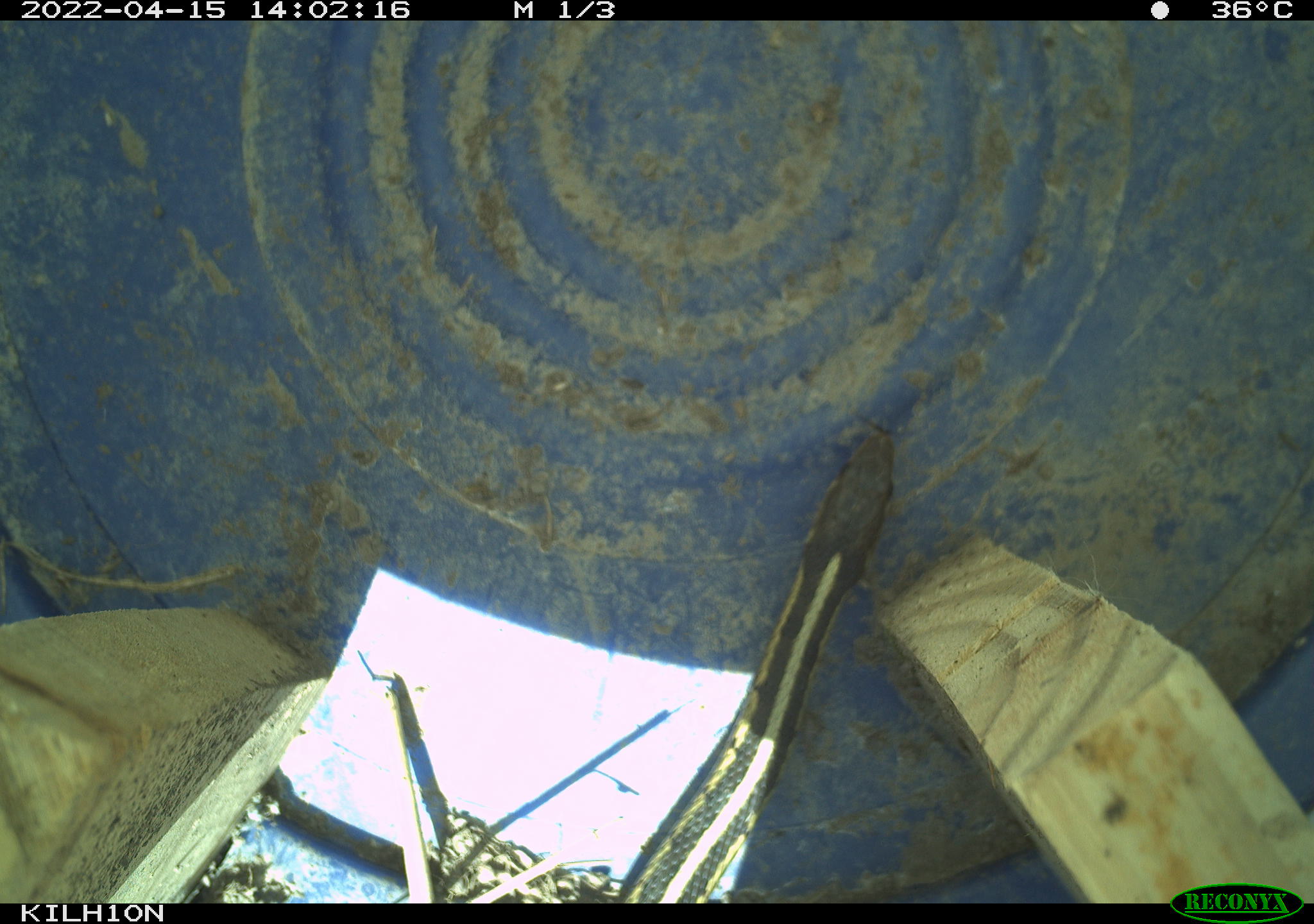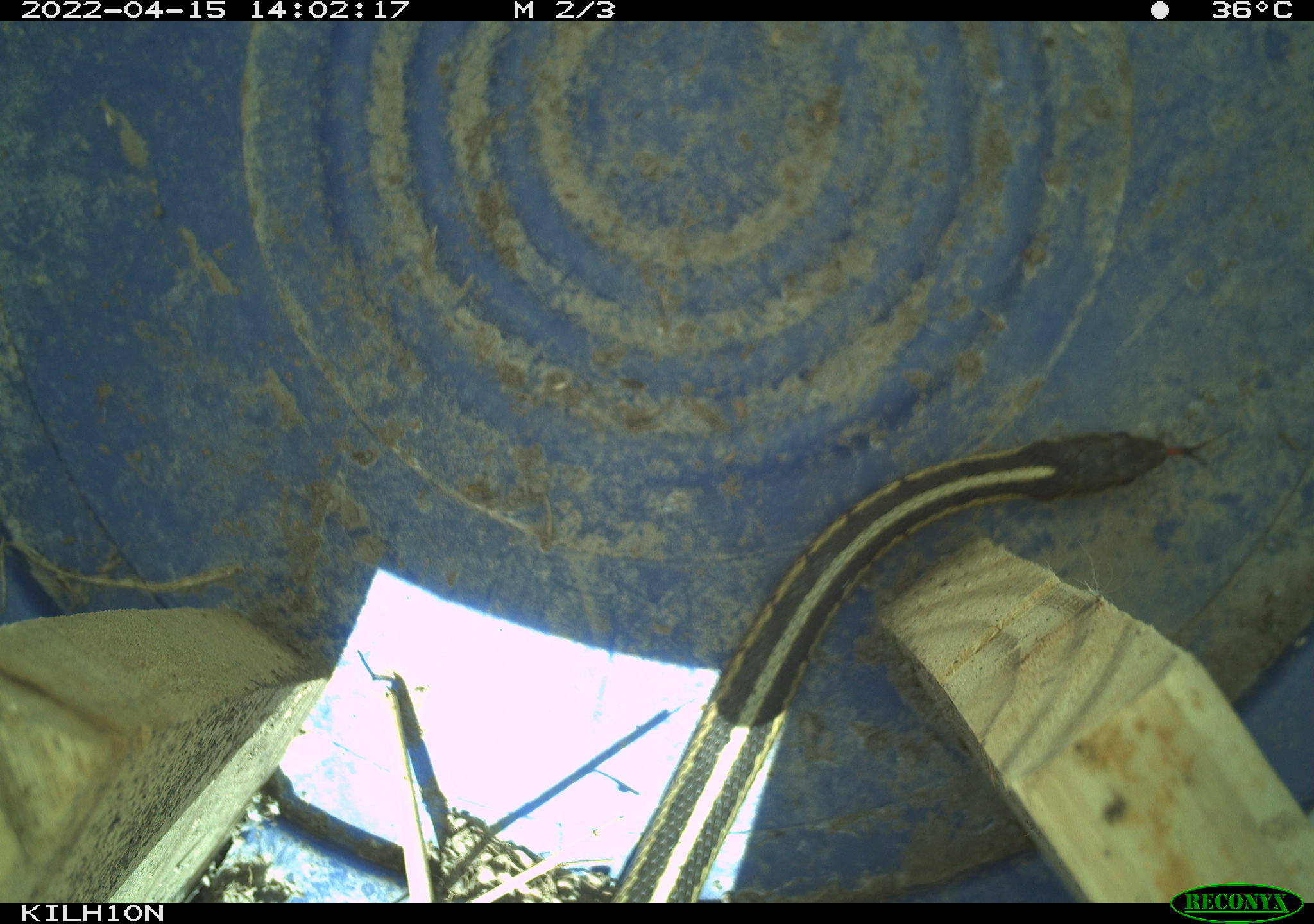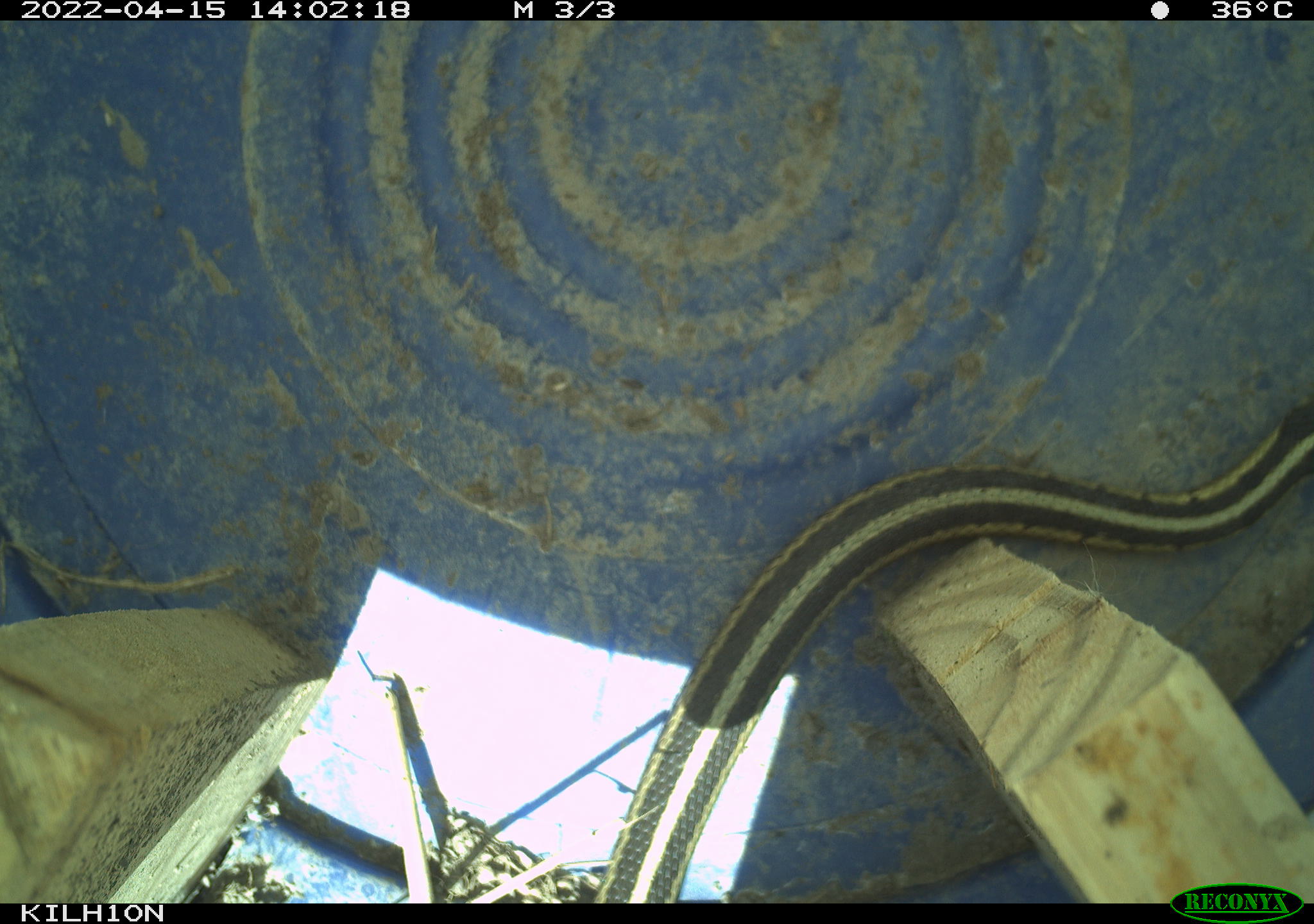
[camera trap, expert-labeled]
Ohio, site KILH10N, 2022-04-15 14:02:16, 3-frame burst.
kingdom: Animalia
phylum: Chordata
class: Reptilia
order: Squamata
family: Colubridae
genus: Thamnophis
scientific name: Thamnophis sirtalis sirtalis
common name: eastern gartersnake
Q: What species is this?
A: Eastern gartersnake (Thamnophis sirtalis sirtalis).